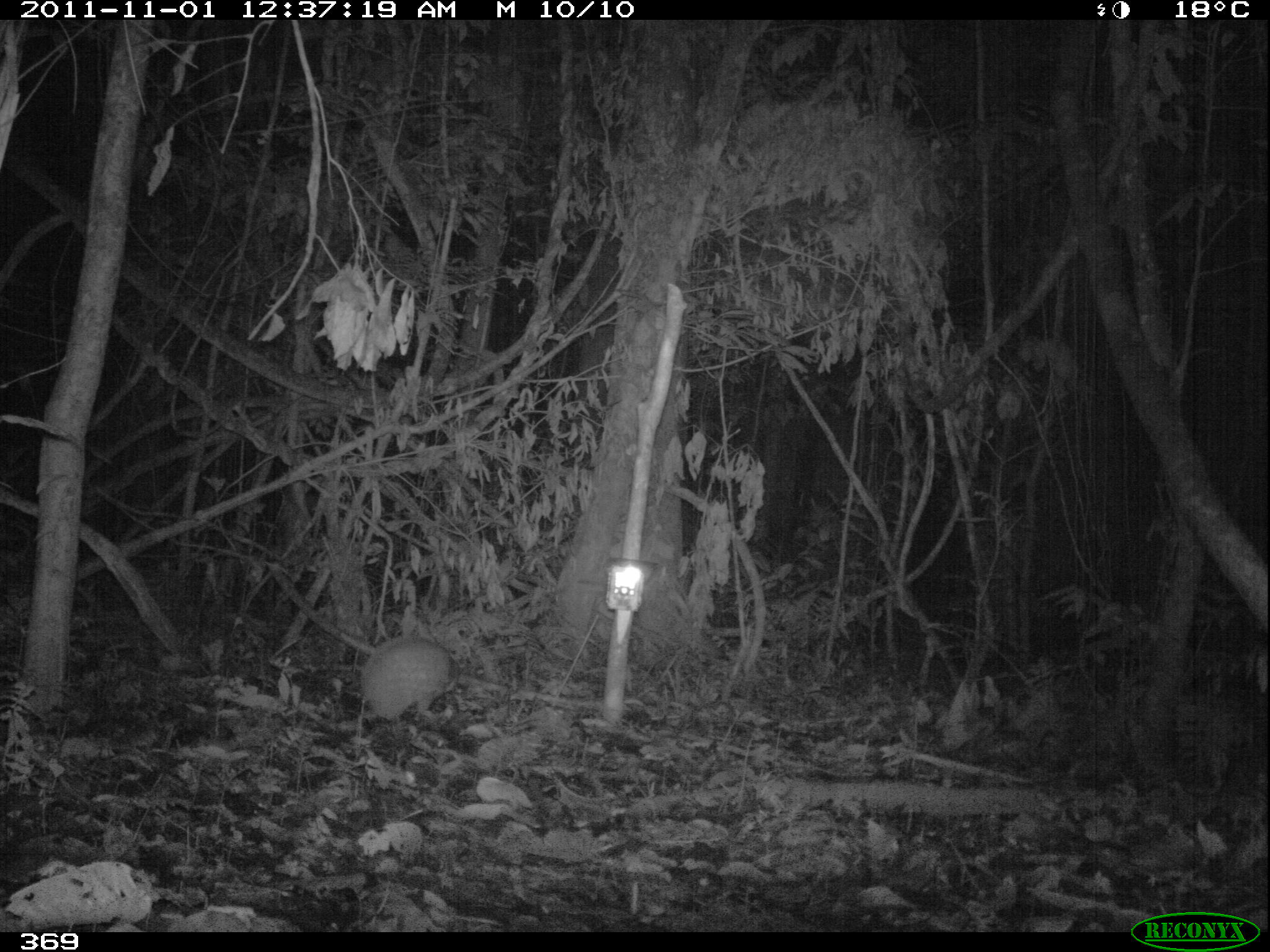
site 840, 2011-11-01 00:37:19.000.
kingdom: Animalia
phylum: Chordata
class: Mammalia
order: Rodentia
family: Cuniculidae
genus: Cuniculus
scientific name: Cuniculus paca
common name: spotted paca